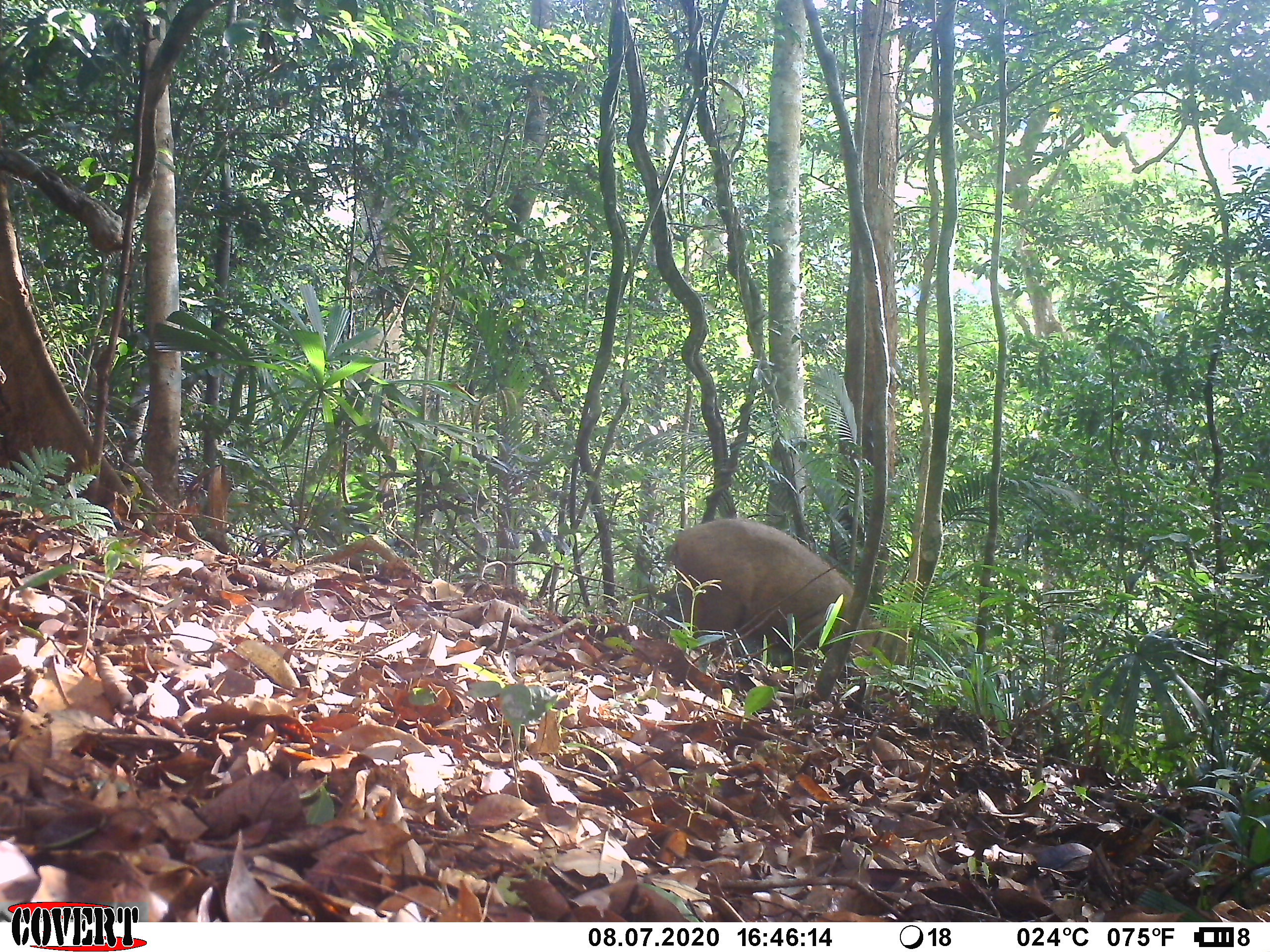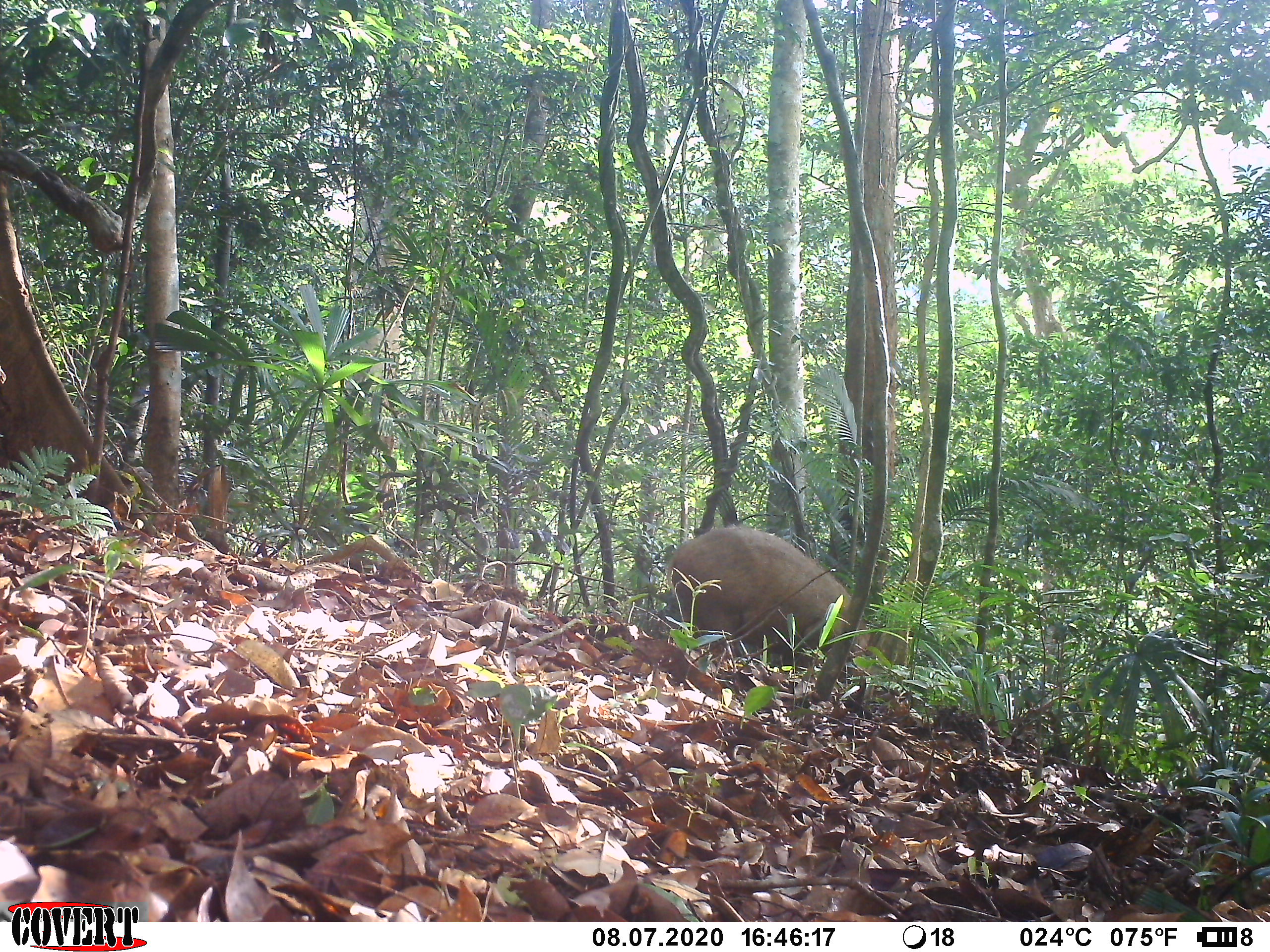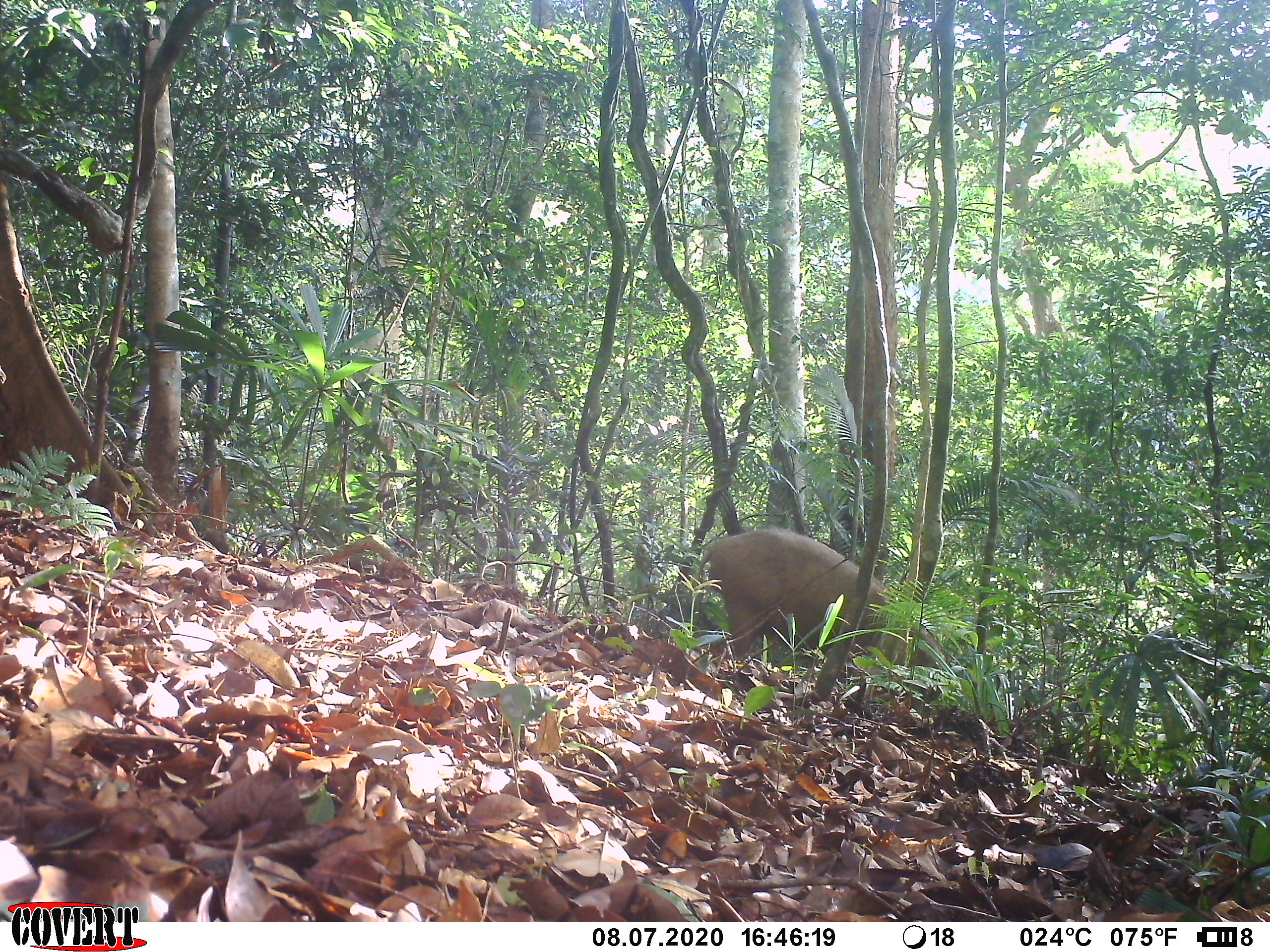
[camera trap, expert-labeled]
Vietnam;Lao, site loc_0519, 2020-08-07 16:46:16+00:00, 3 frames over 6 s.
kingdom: Animalia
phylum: Chordata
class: Mammalia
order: Artiodactyla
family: Suidae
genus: Sus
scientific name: Sus scrofa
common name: eurasian wild pig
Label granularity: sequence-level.